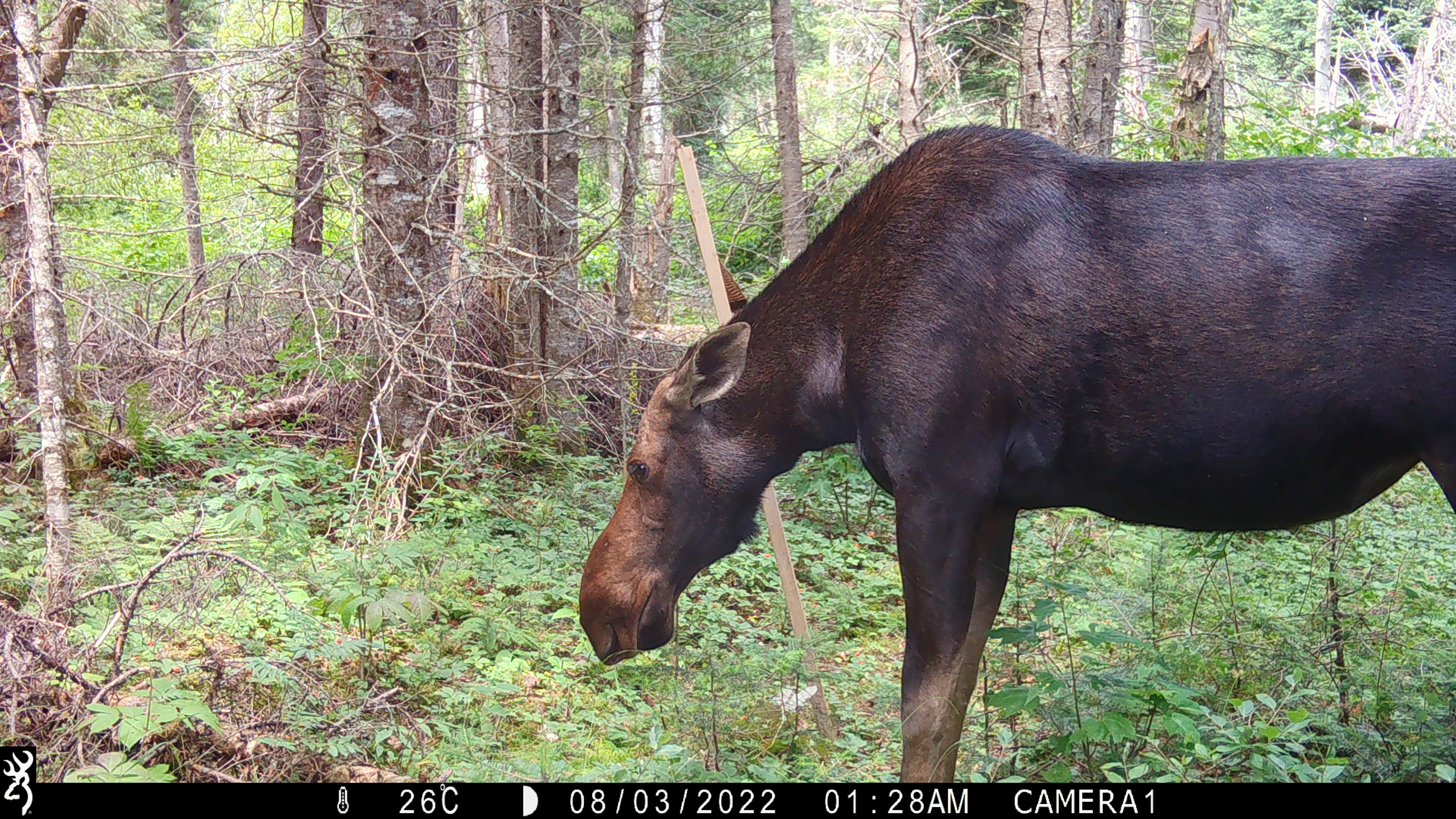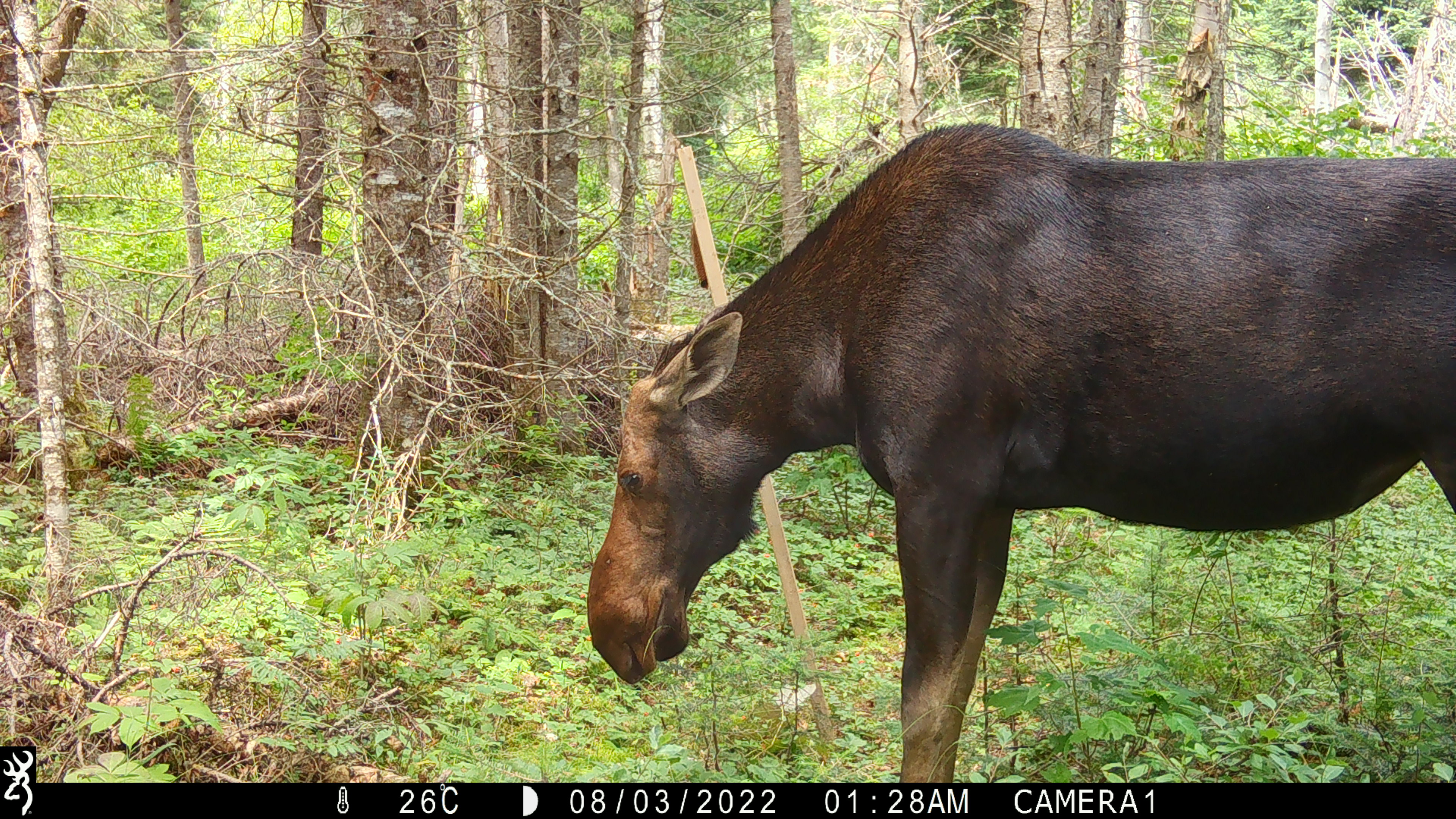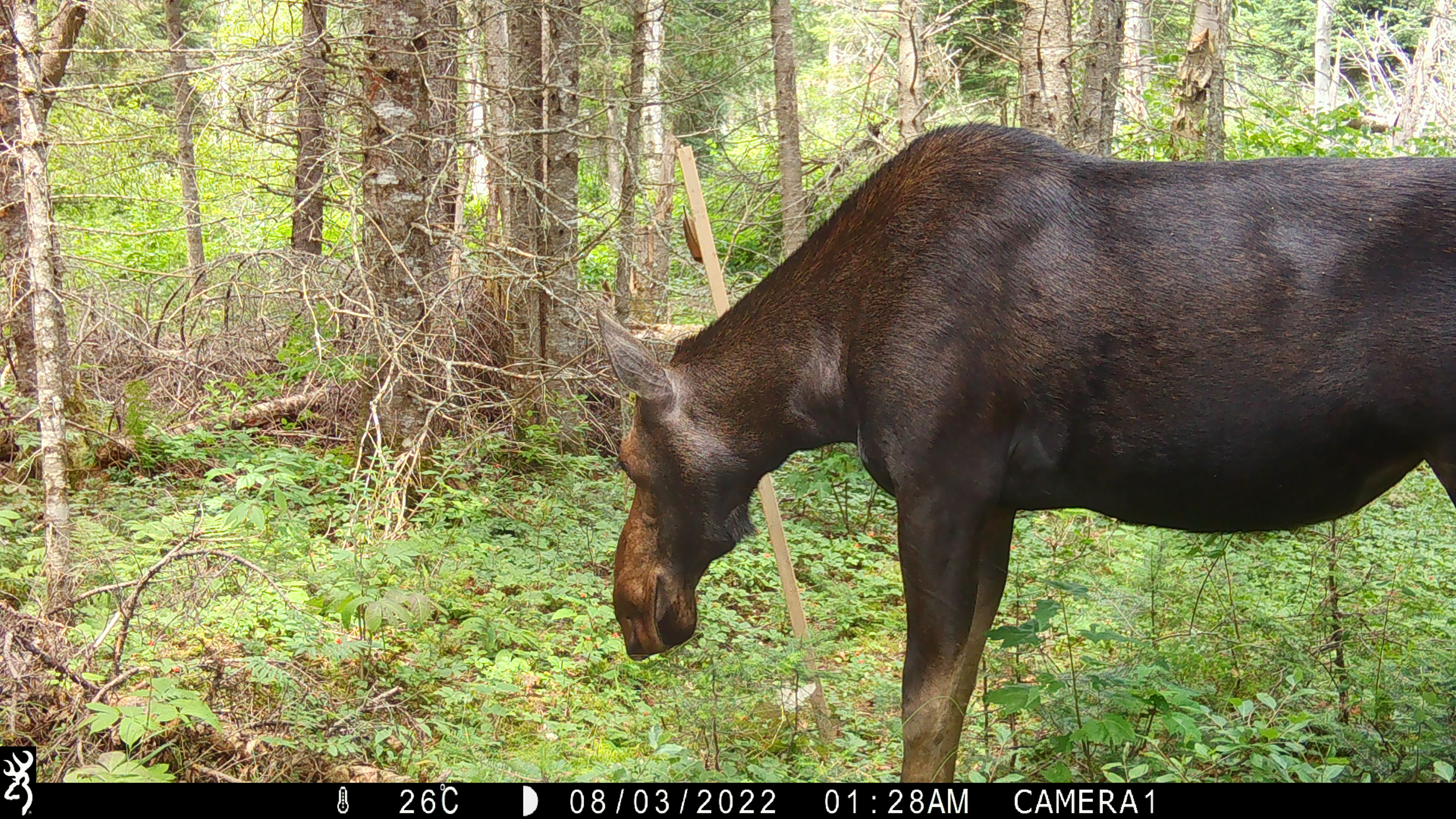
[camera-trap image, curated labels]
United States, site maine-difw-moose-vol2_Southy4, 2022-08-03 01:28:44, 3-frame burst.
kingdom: Animalia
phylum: Chordata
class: Mammalia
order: Artiodactyla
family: Cervidae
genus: Alces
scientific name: Alces alces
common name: moose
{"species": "moose (Alces alces)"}